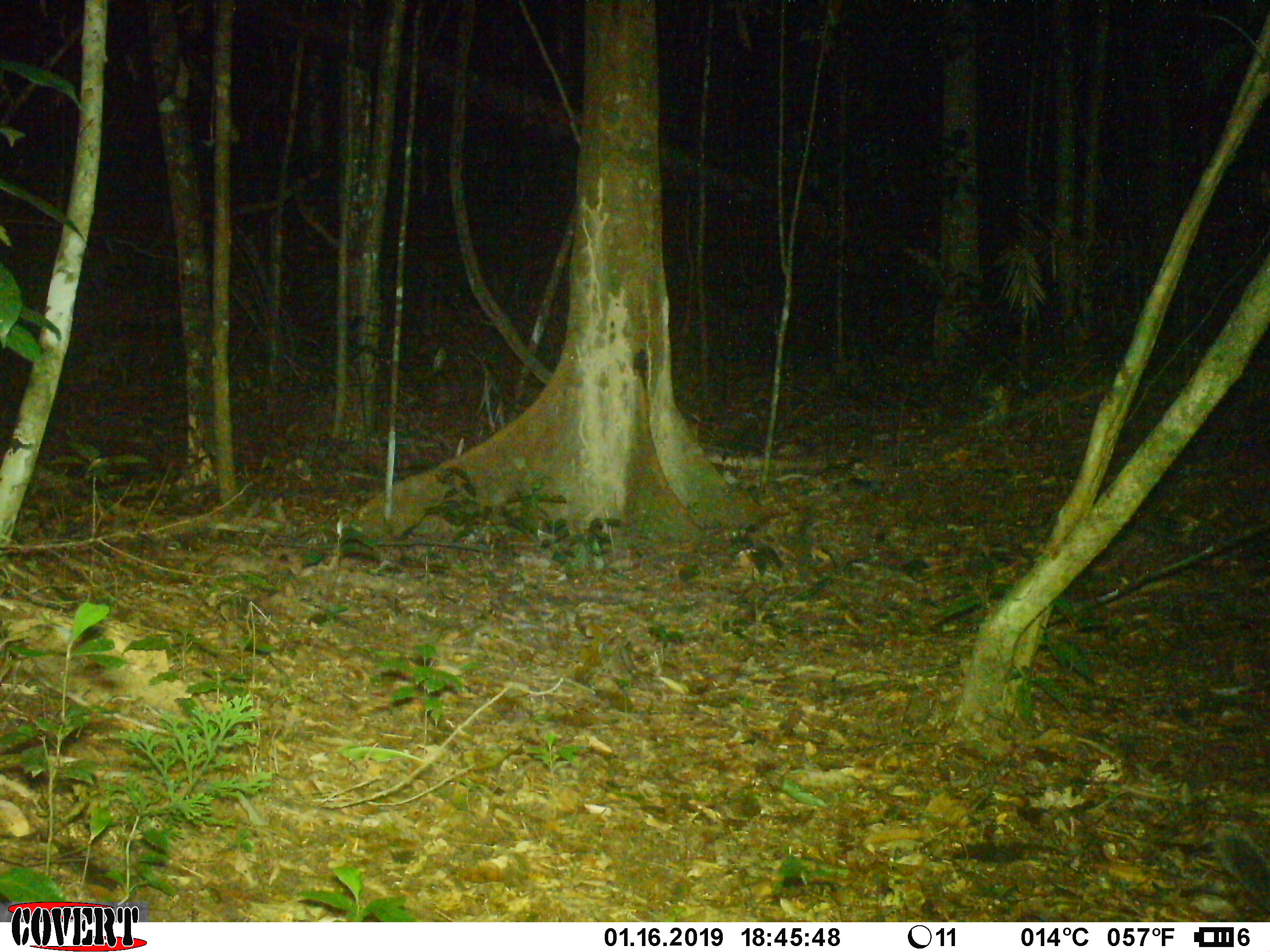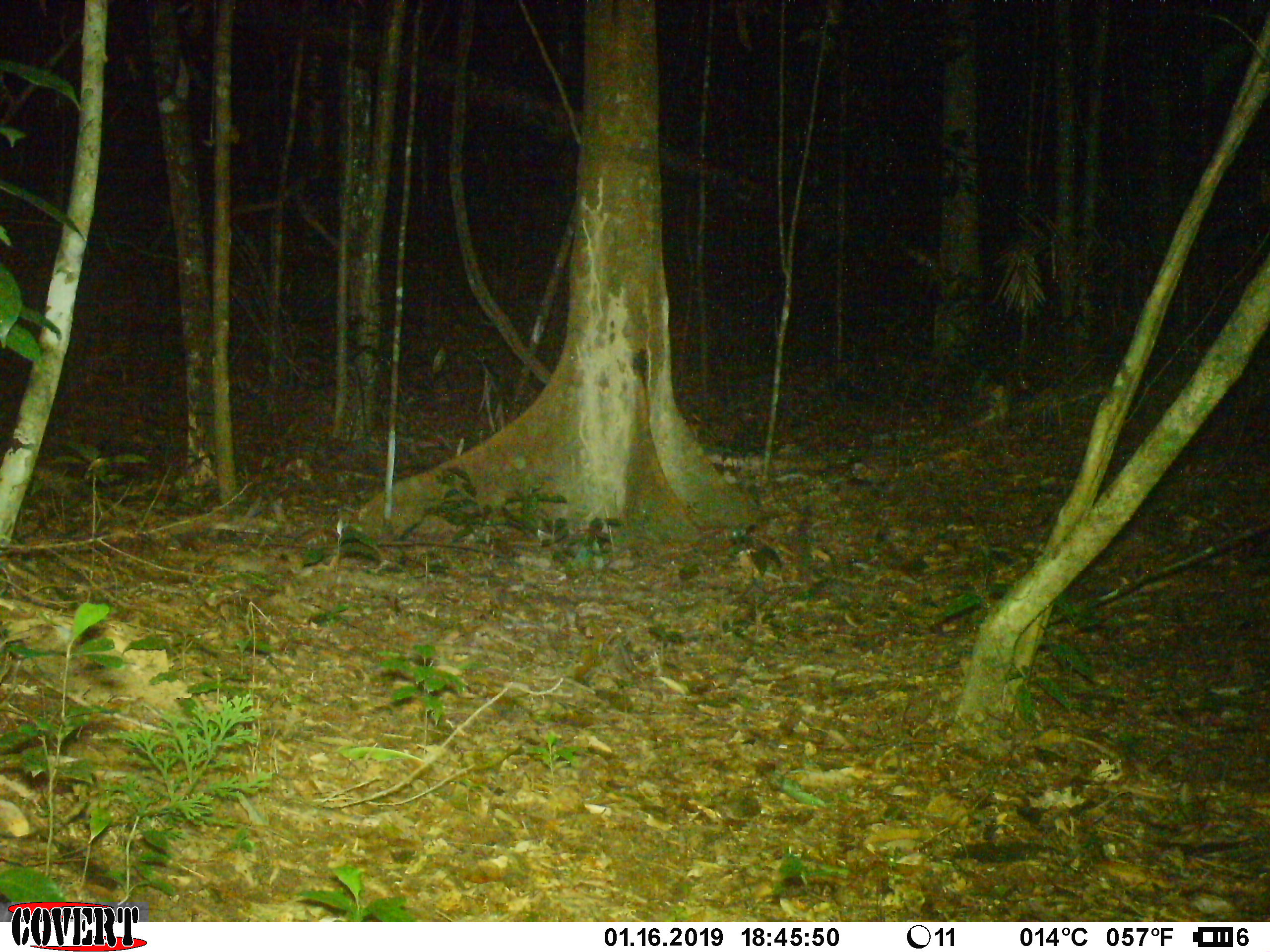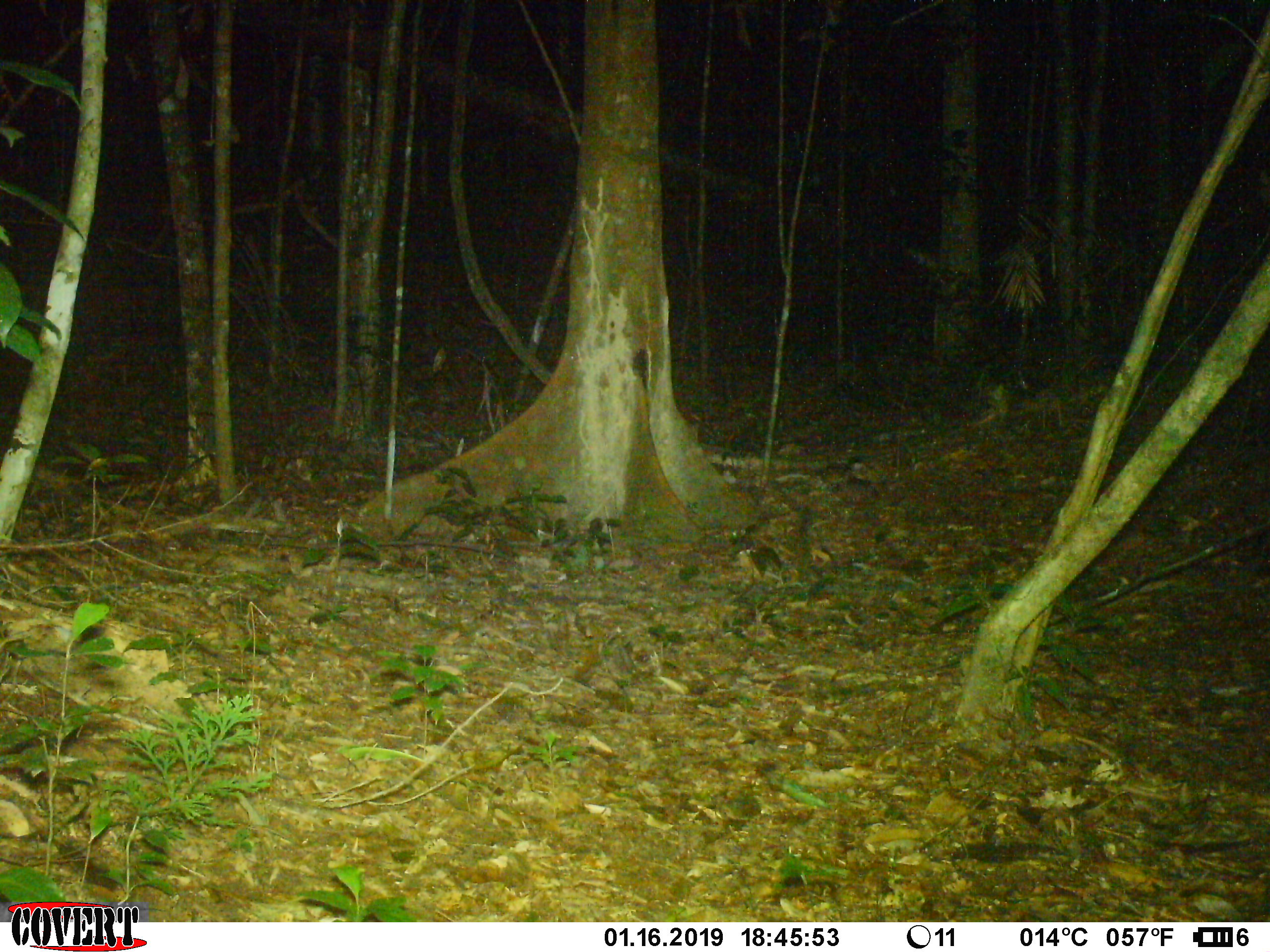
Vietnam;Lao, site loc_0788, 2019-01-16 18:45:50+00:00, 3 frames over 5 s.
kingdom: Animalia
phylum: Chordata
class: Mammalia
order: Carnivora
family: Mustelidae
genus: Melogale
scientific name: Melogale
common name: ferret badger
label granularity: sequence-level